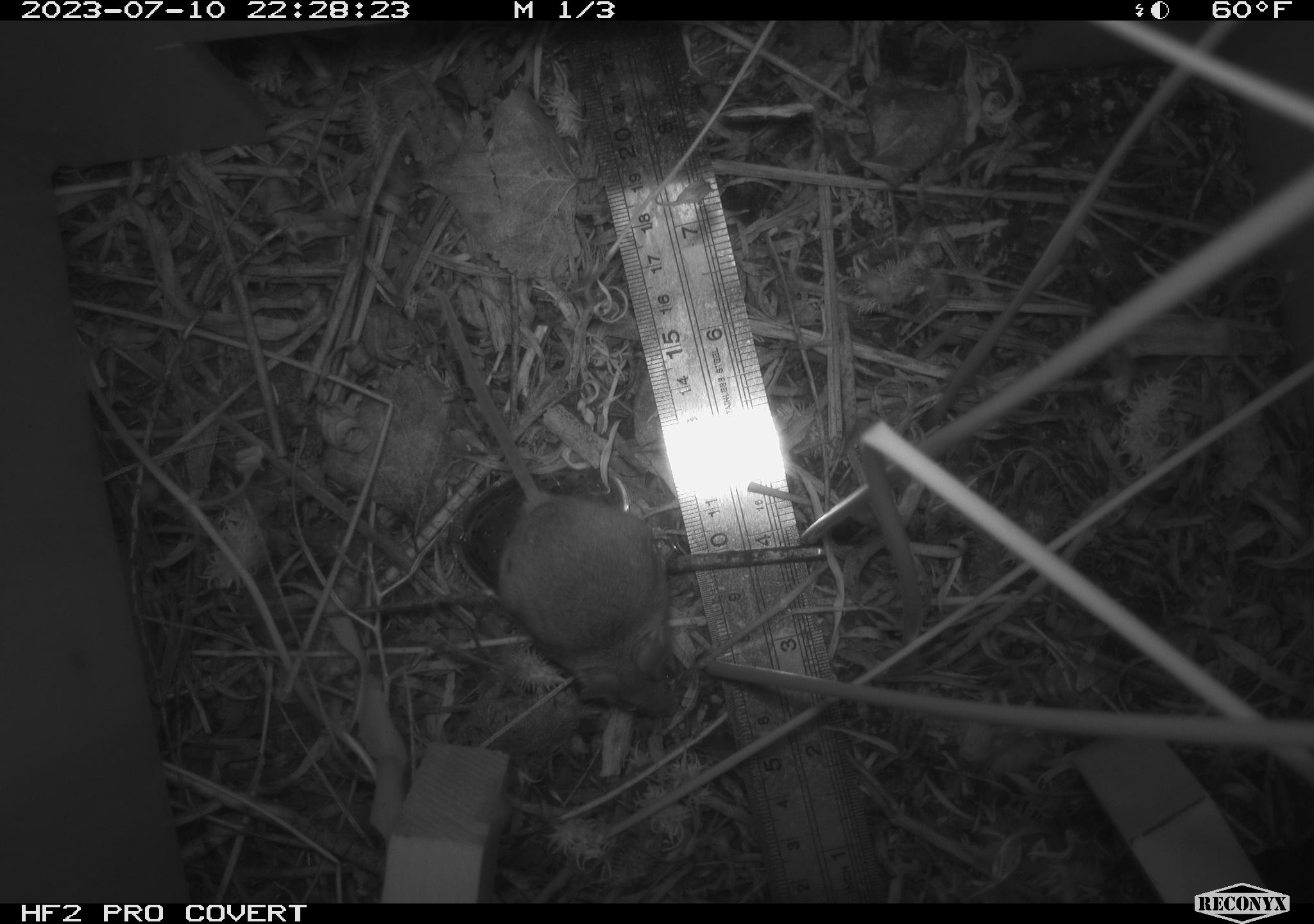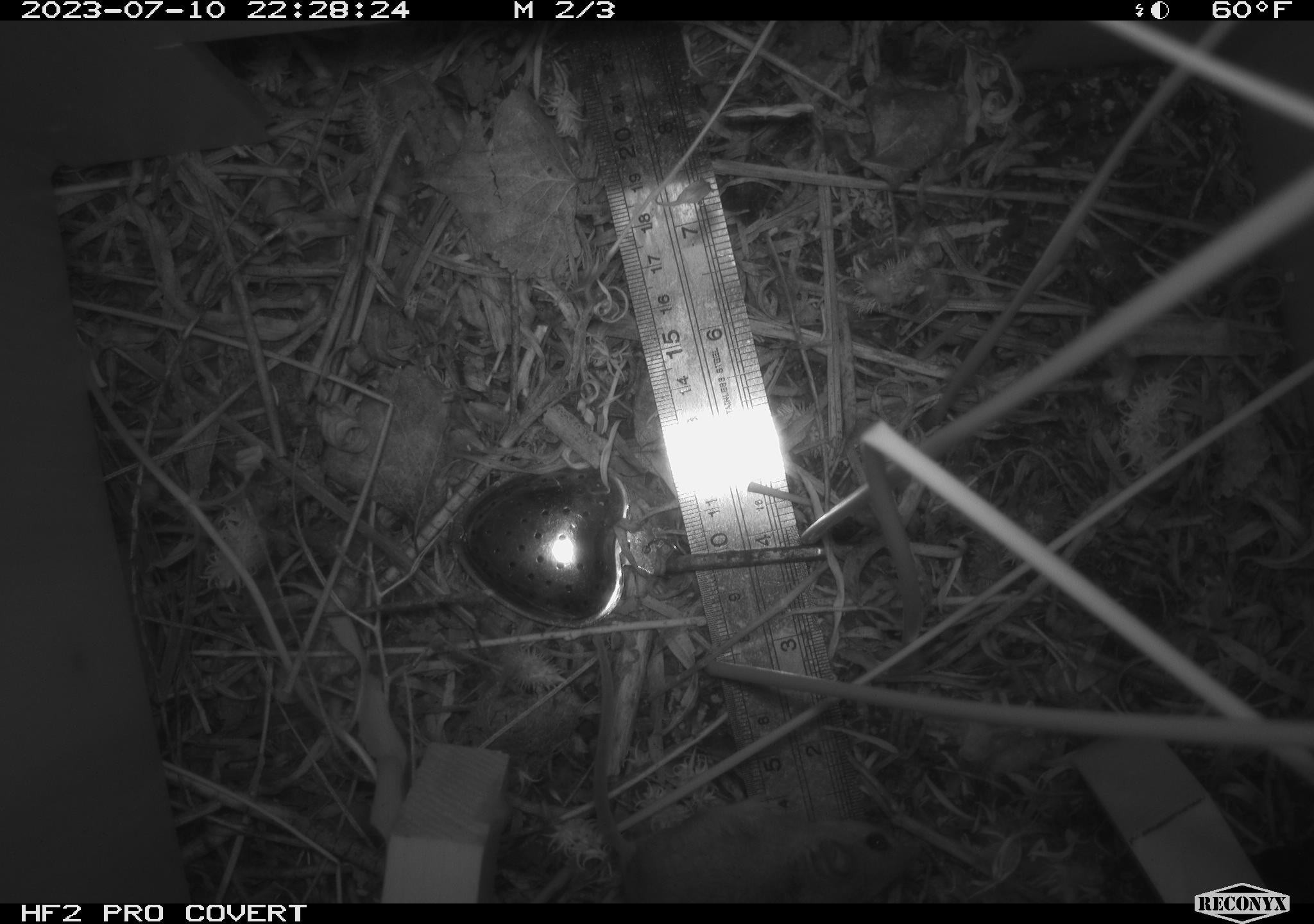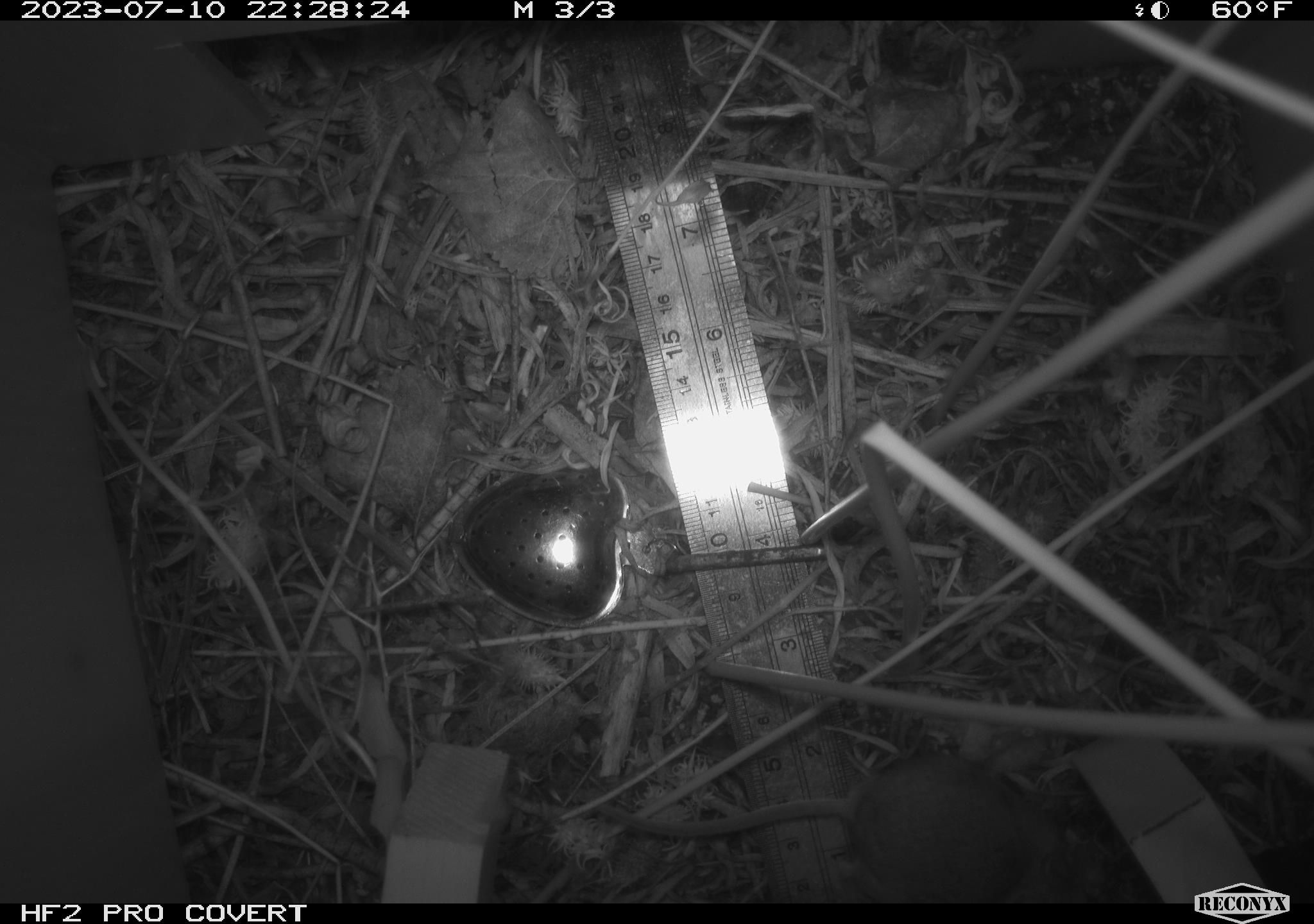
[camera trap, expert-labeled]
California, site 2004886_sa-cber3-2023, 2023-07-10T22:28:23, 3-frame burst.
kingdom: Animalia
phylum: Chordata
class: Mammalia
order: Rodentia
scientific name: Rodentia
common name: mouse species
Mouse species (Rodentia).